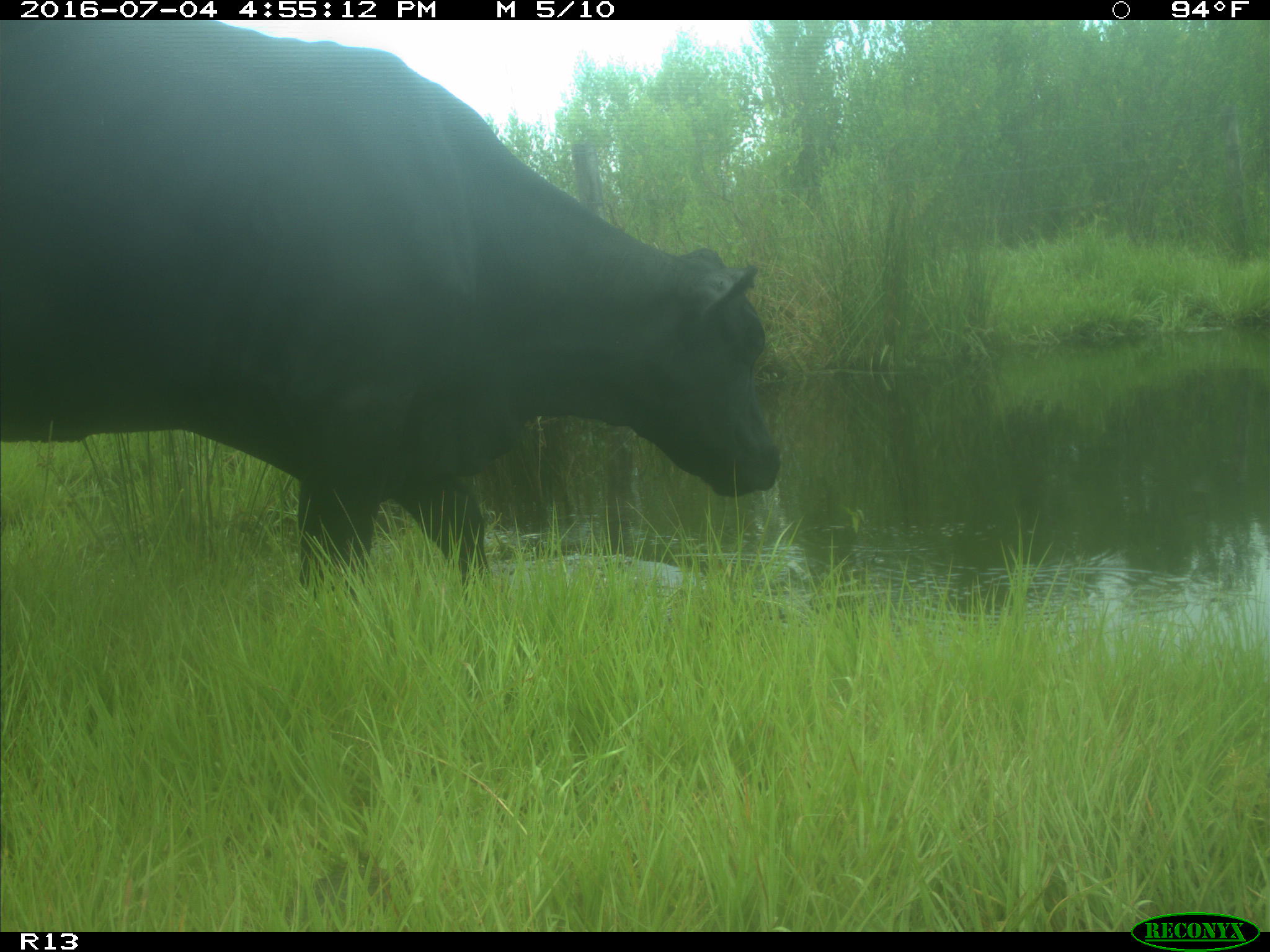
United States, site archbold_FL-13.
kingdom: Animalia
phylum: Chordata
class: Mammalia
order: Artiodactyla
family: Bovidae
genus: Bos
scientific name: Bos taurus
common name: domestic cow